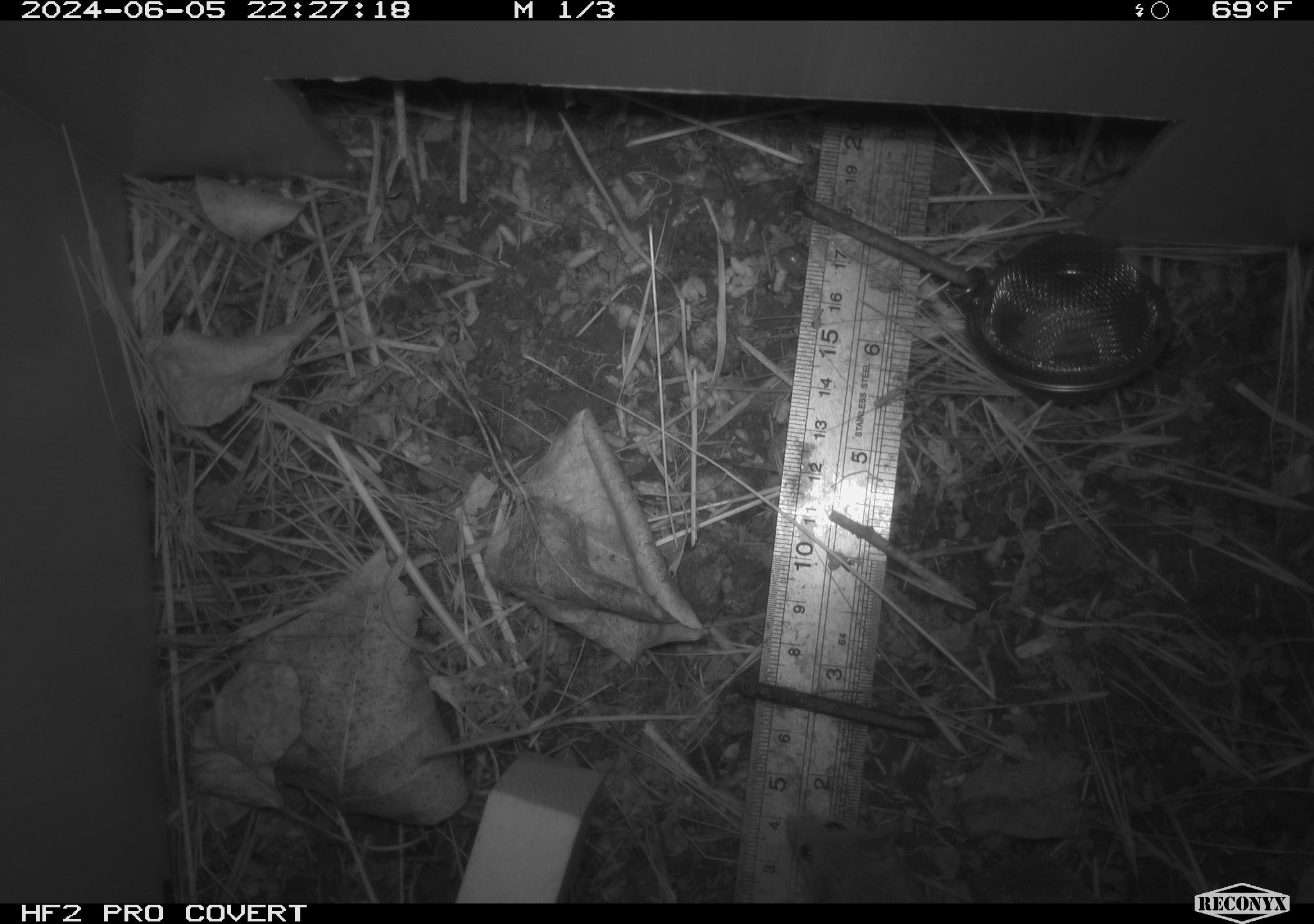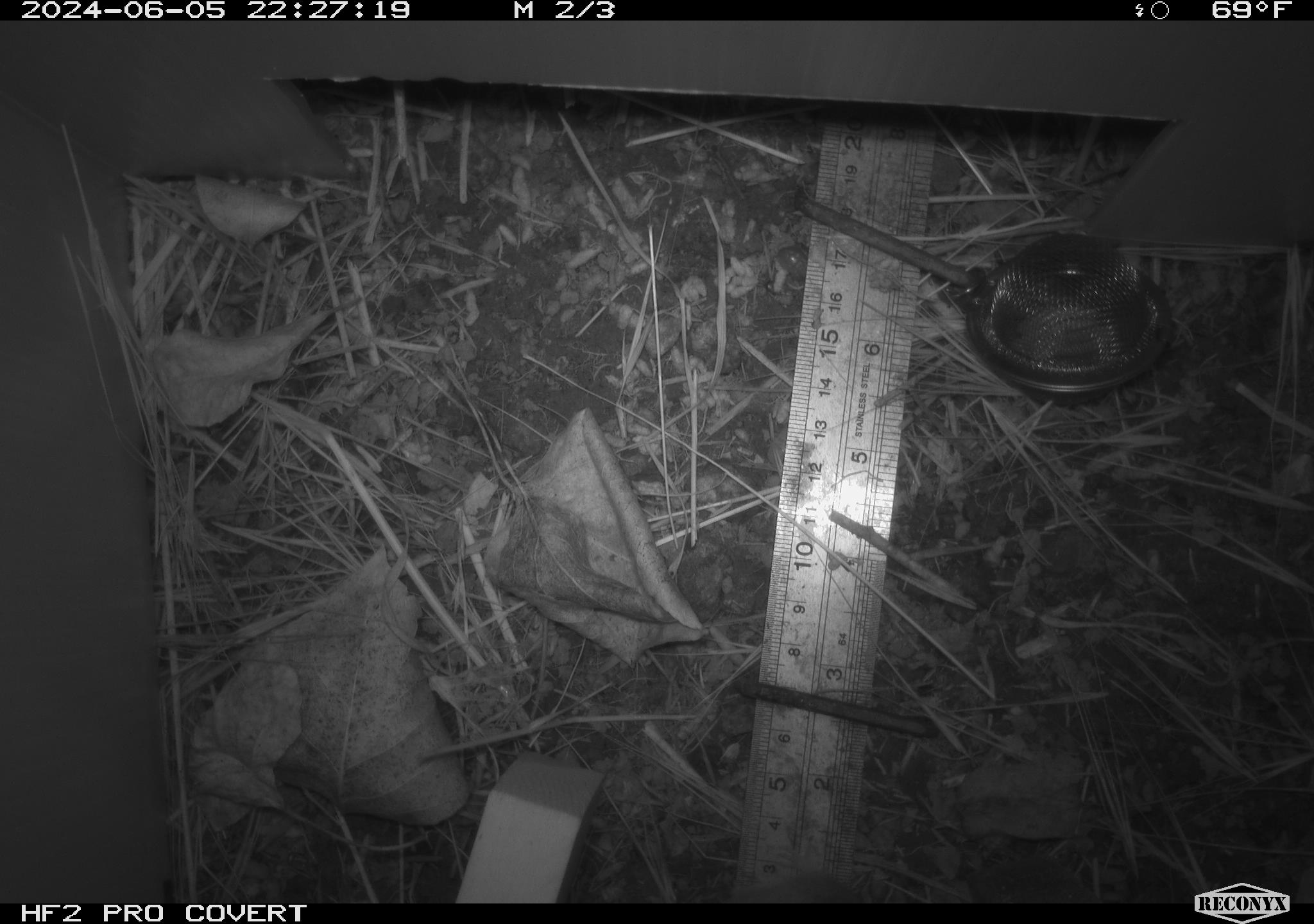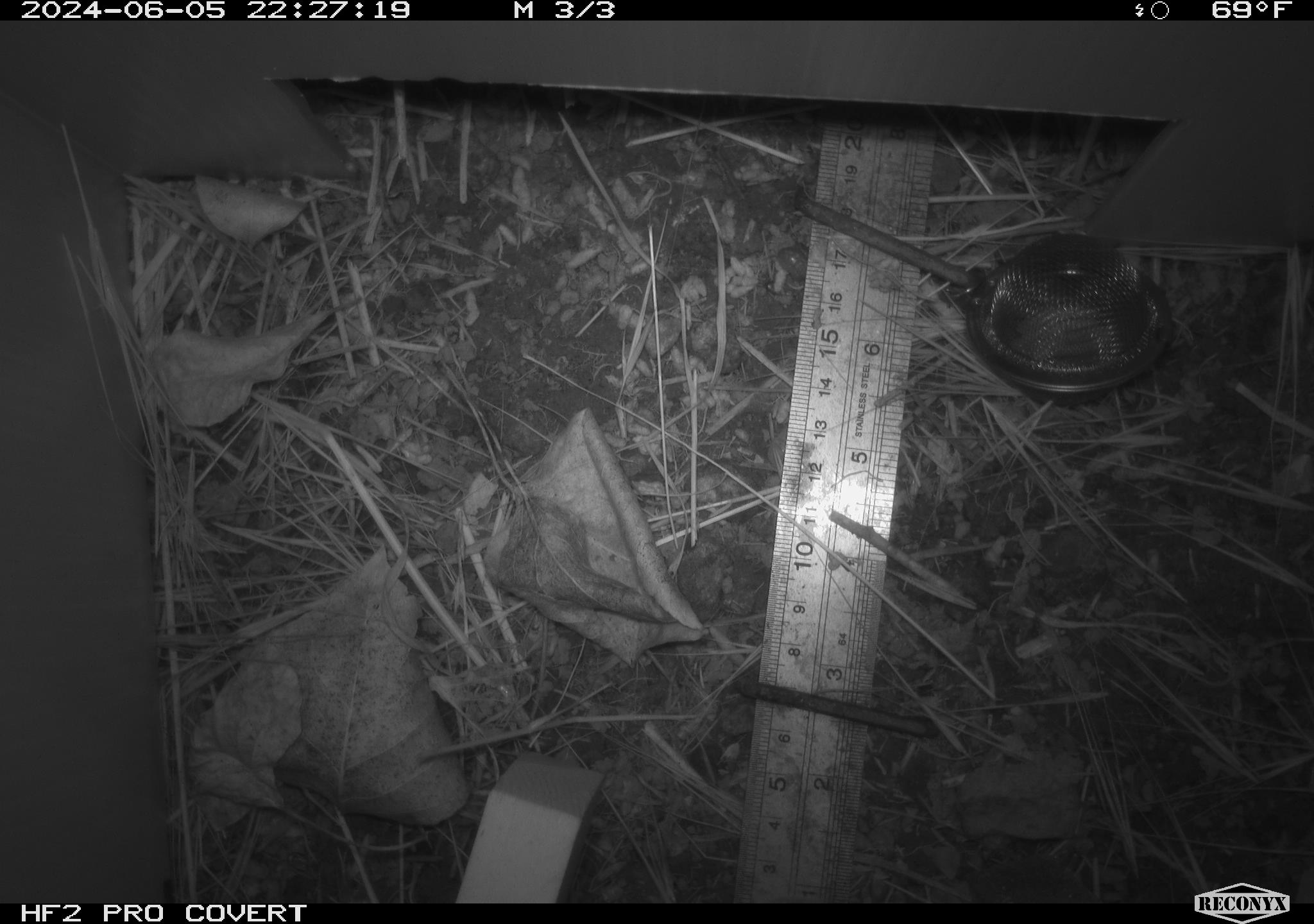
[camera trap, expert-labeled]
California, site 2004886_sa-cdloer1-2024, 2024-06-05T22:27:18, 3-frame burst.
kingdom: Animalia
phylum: Chordata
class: Mammalia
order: Rodentia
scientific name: Rodentia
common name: mouse species